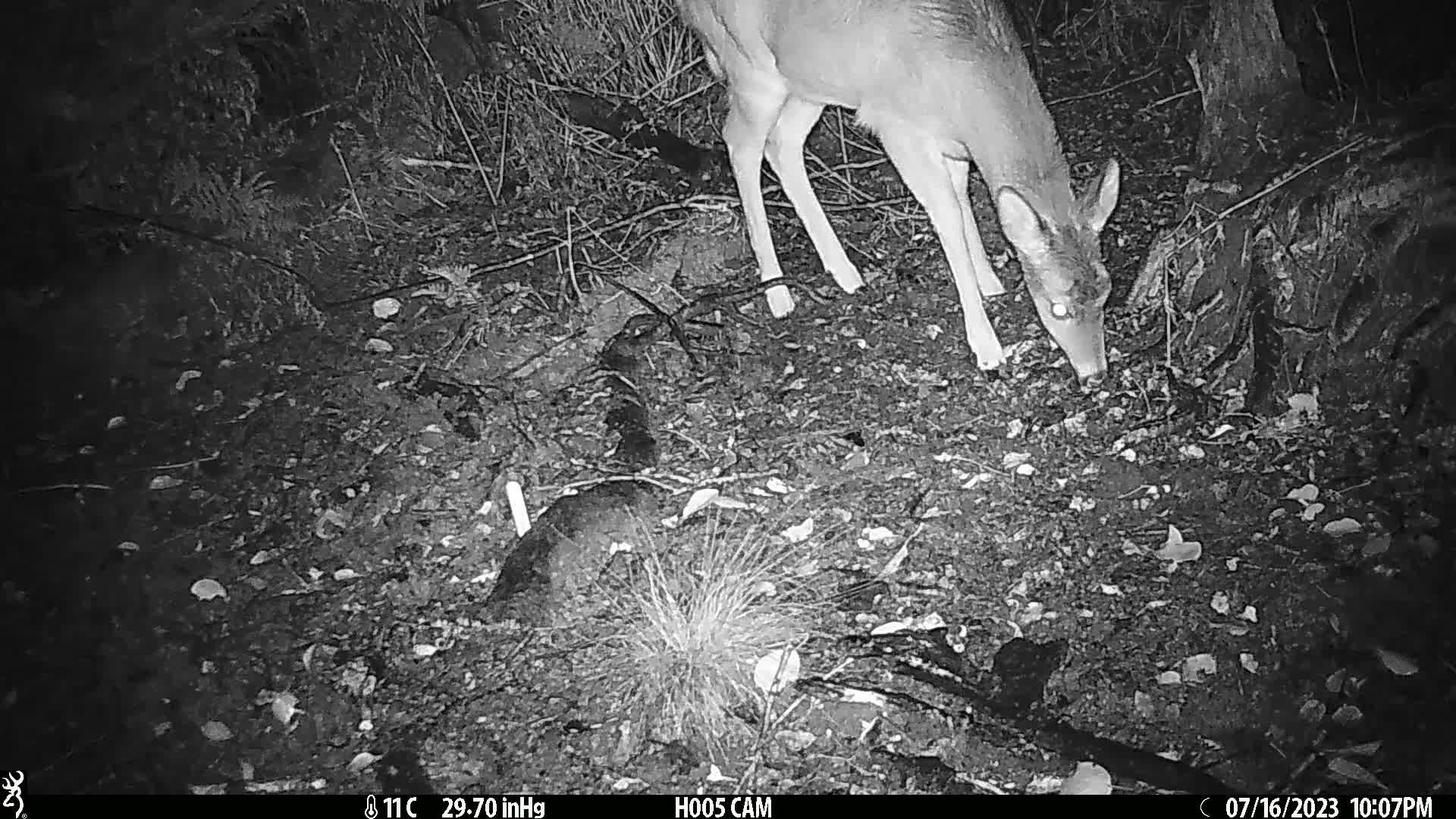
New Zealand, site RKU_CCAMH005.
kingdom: Animalia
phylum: Chordata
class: Mammalia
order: Artiodactyla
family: Cervidae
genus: Odocoileus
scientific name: Odocoileus virginianus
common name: white-tailed deer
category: white tailed deer